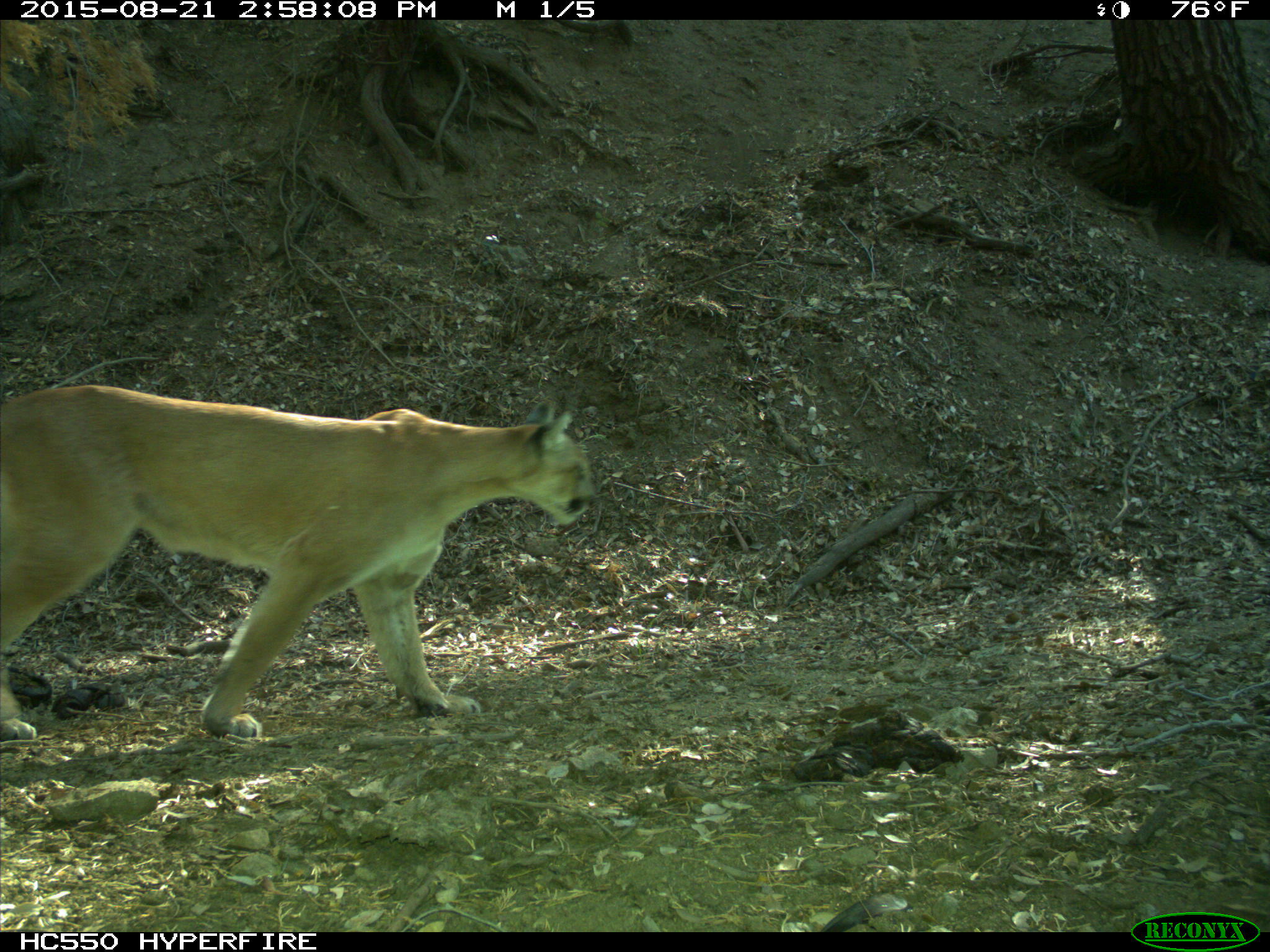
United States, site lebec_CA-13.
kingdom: Animalia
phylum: Chordata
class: Mammalia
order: Carnivora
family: Felidae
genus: Puma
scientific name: Puma concolor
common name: mountain lion